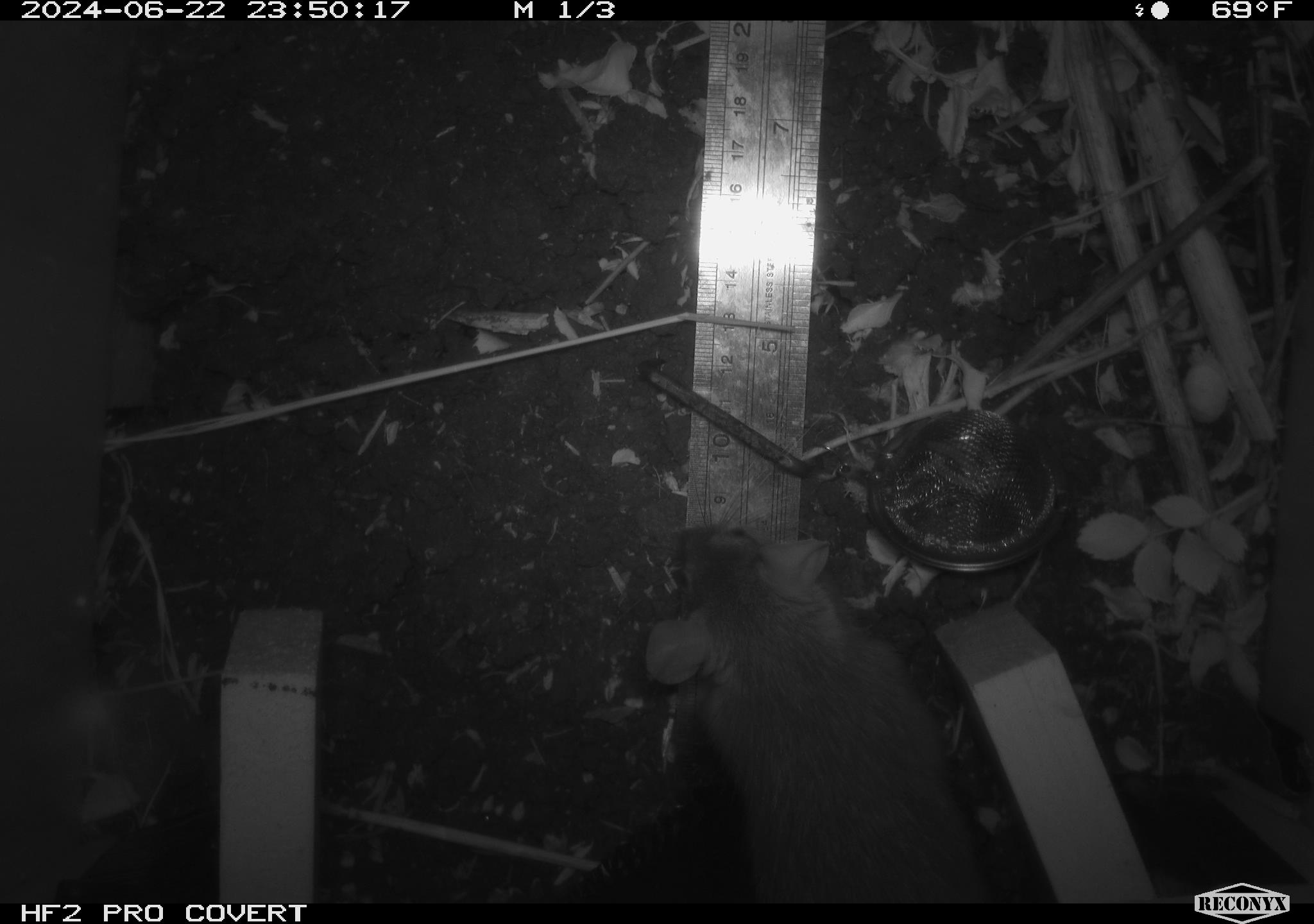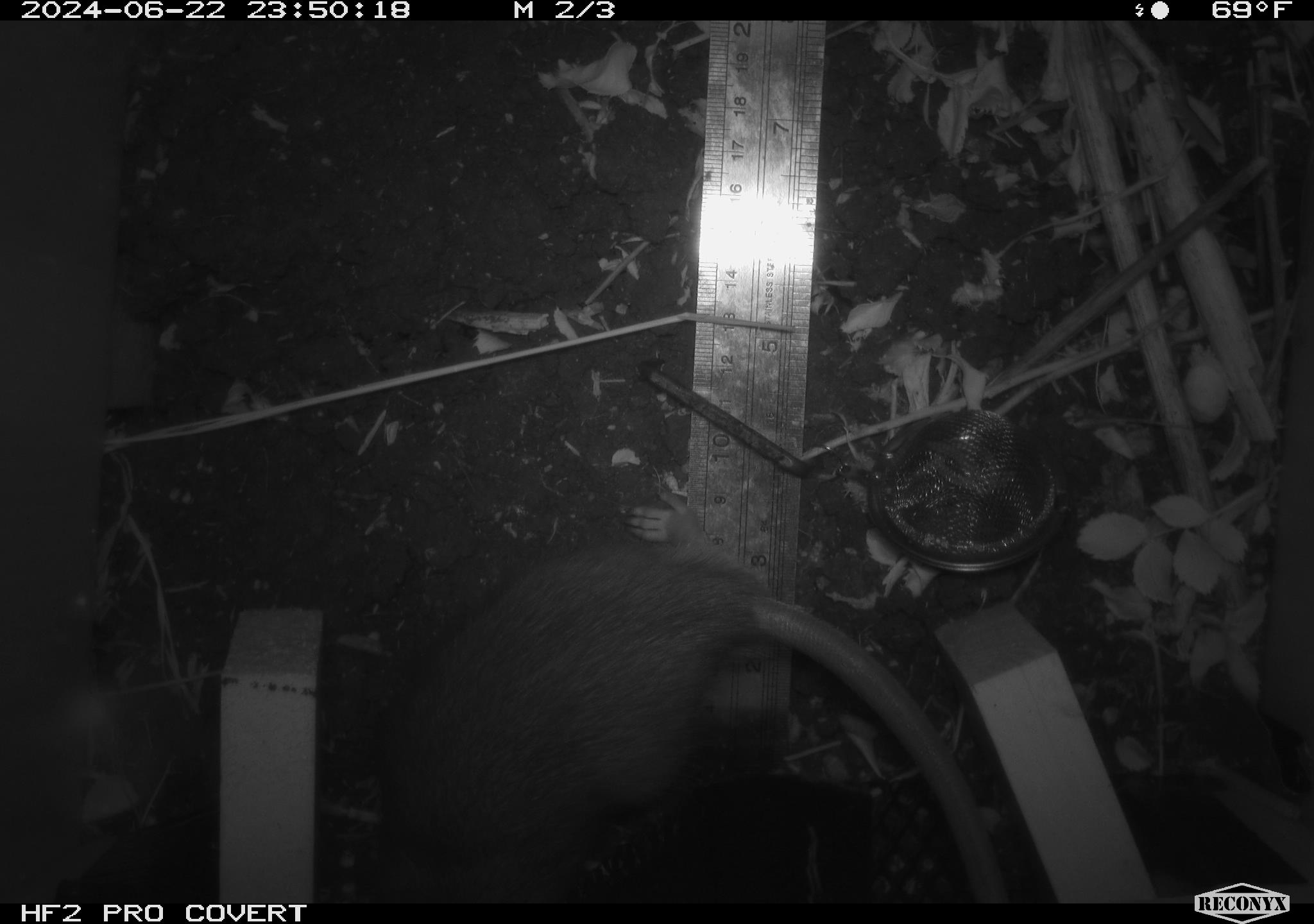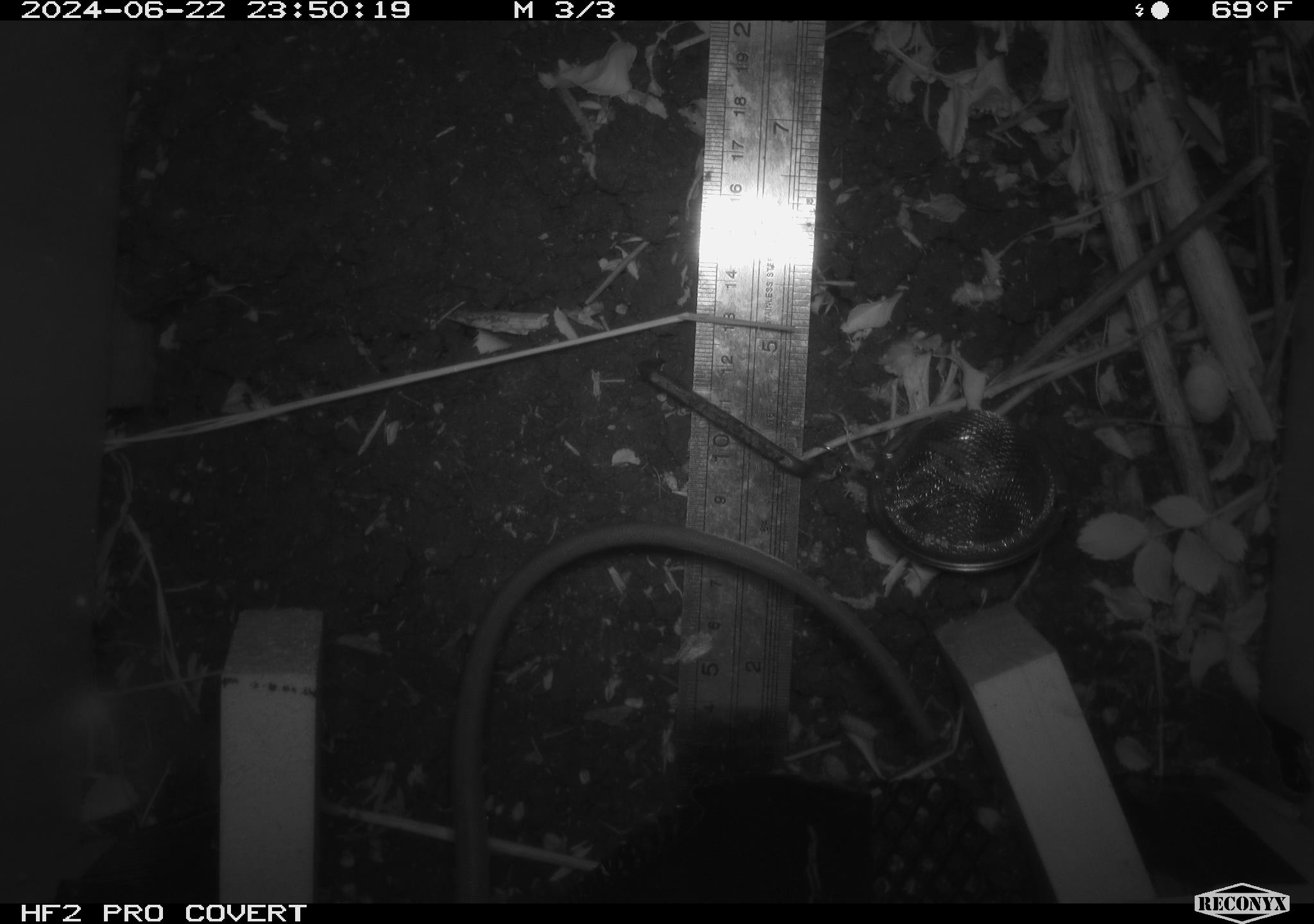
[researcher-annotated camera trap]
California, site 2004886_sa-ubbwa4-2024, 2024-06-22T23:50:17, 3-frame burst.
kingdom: Animalia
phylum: Chordata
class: Mammalia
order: Rodentia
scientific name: Rodentia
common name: woodrat or rat or mouse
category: woodrat or rat or mouse species